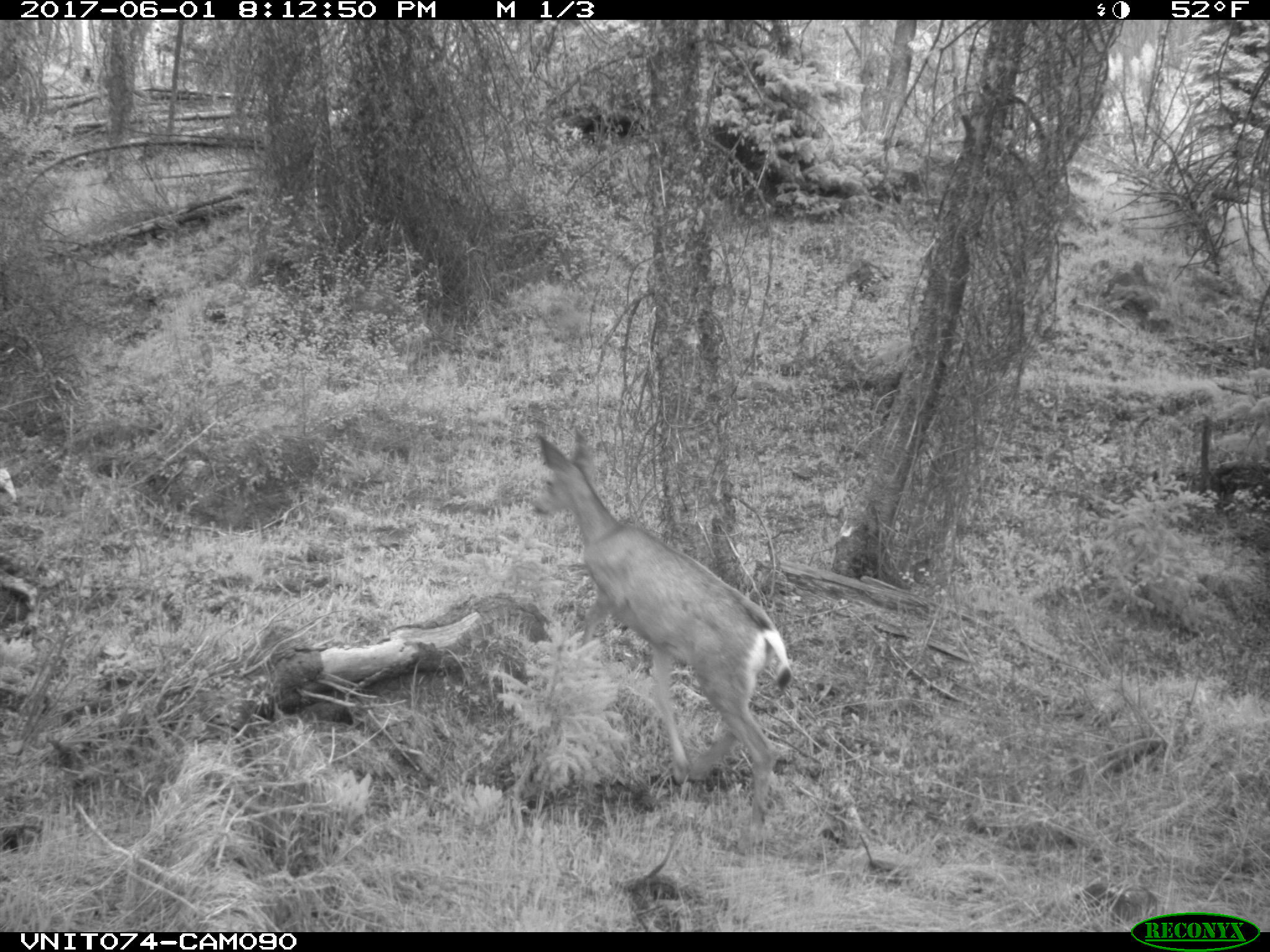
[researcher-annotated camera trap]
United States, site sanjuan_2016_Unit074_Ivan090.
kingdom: Animalia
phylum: Chordata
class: Mammalia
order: Artiodactyla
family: Cervidae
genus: Odocoileus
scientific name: Odocoileus hemionus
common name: mule deer